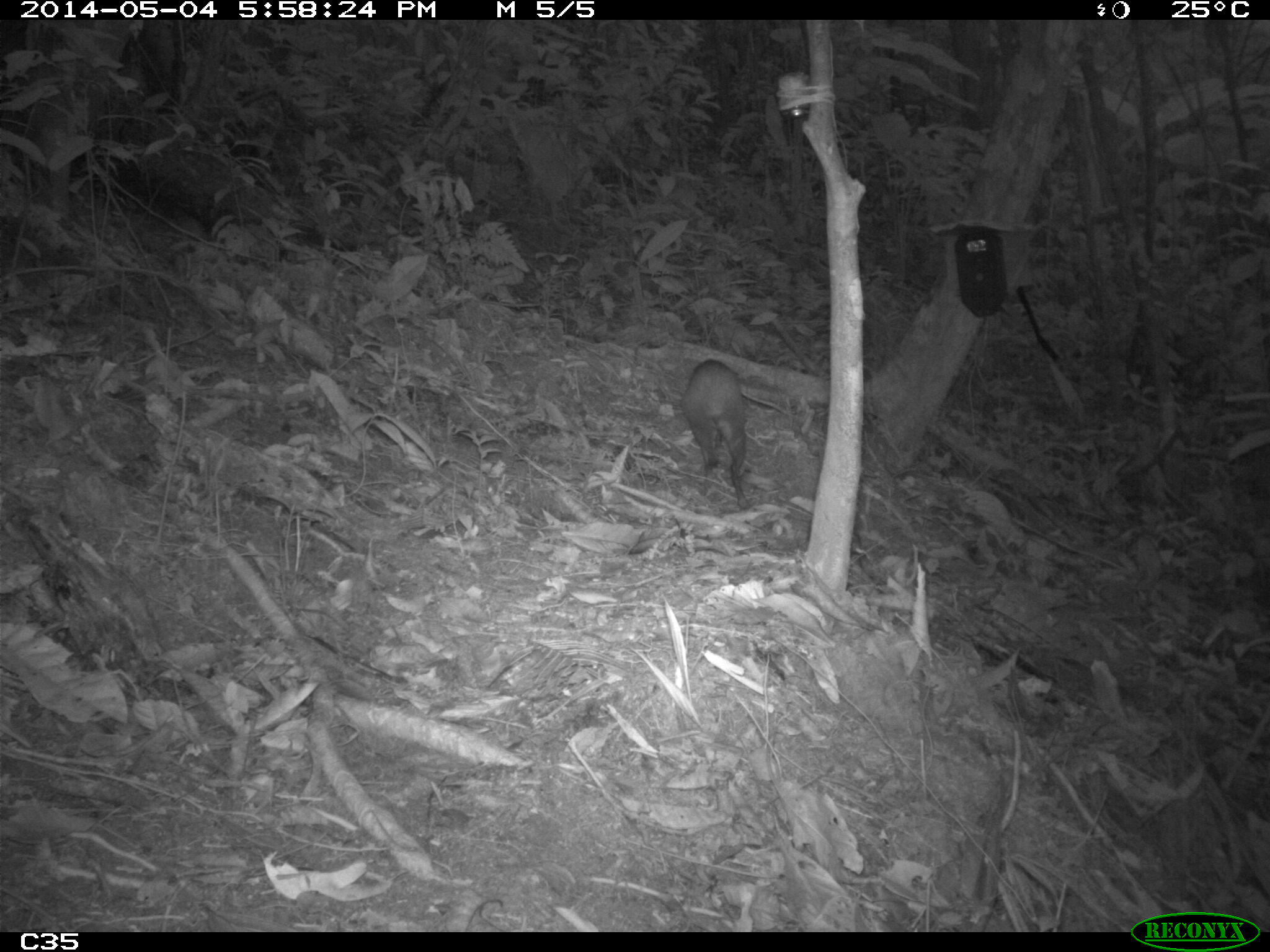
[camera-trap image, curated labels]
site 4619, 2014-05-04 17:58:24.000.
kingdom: Animalia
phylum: Chordata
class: Mammalia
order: Rodentia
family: Dasyproctidae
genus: Dasyprocta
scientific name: Dasyprocta leporina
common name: red-rumped agouti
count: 1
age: adult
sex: male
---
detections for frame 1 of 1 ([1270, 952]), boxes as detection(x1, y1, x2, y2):
dasyprocta leporina: detection(682, 358, 753, 510)